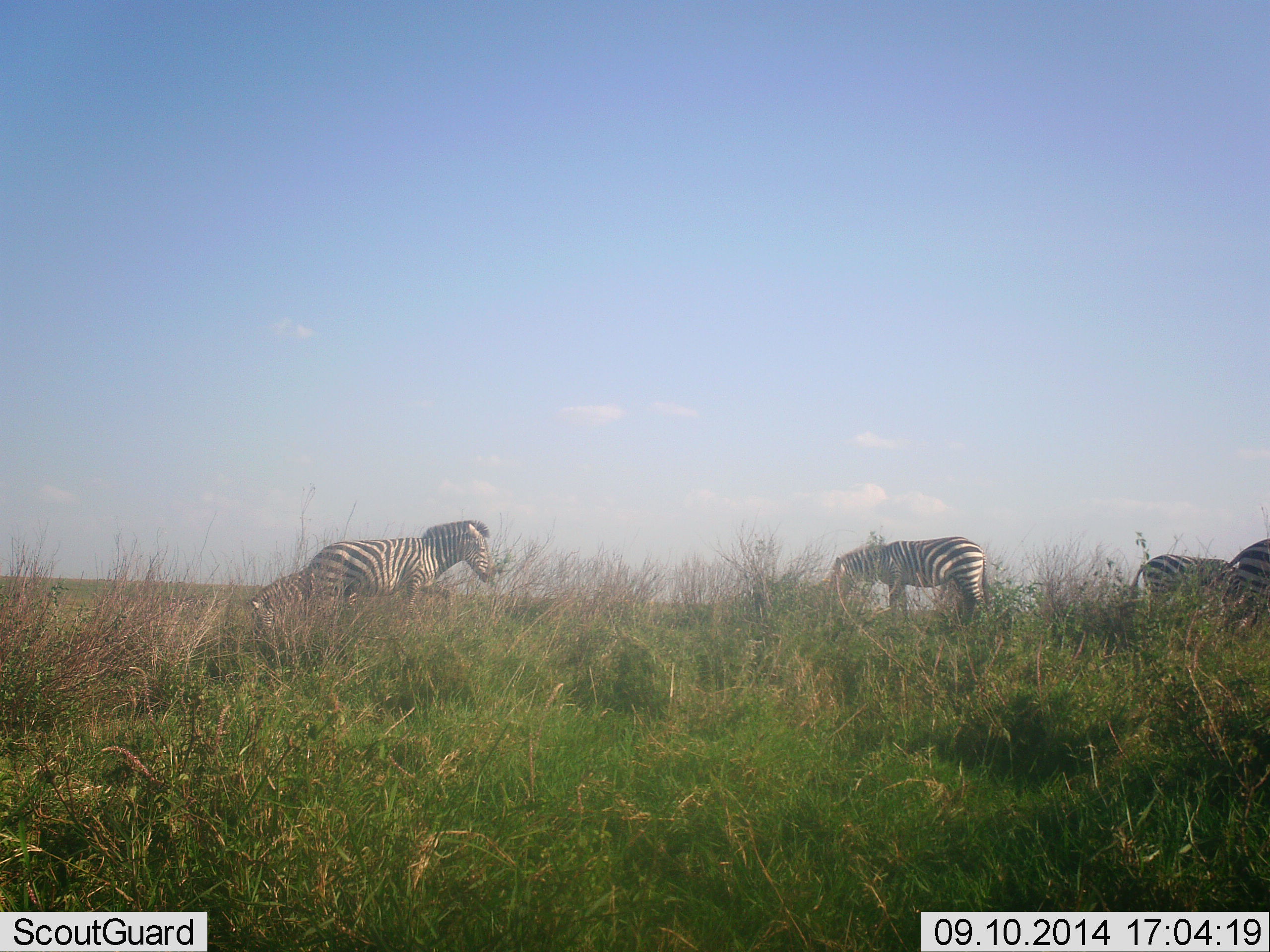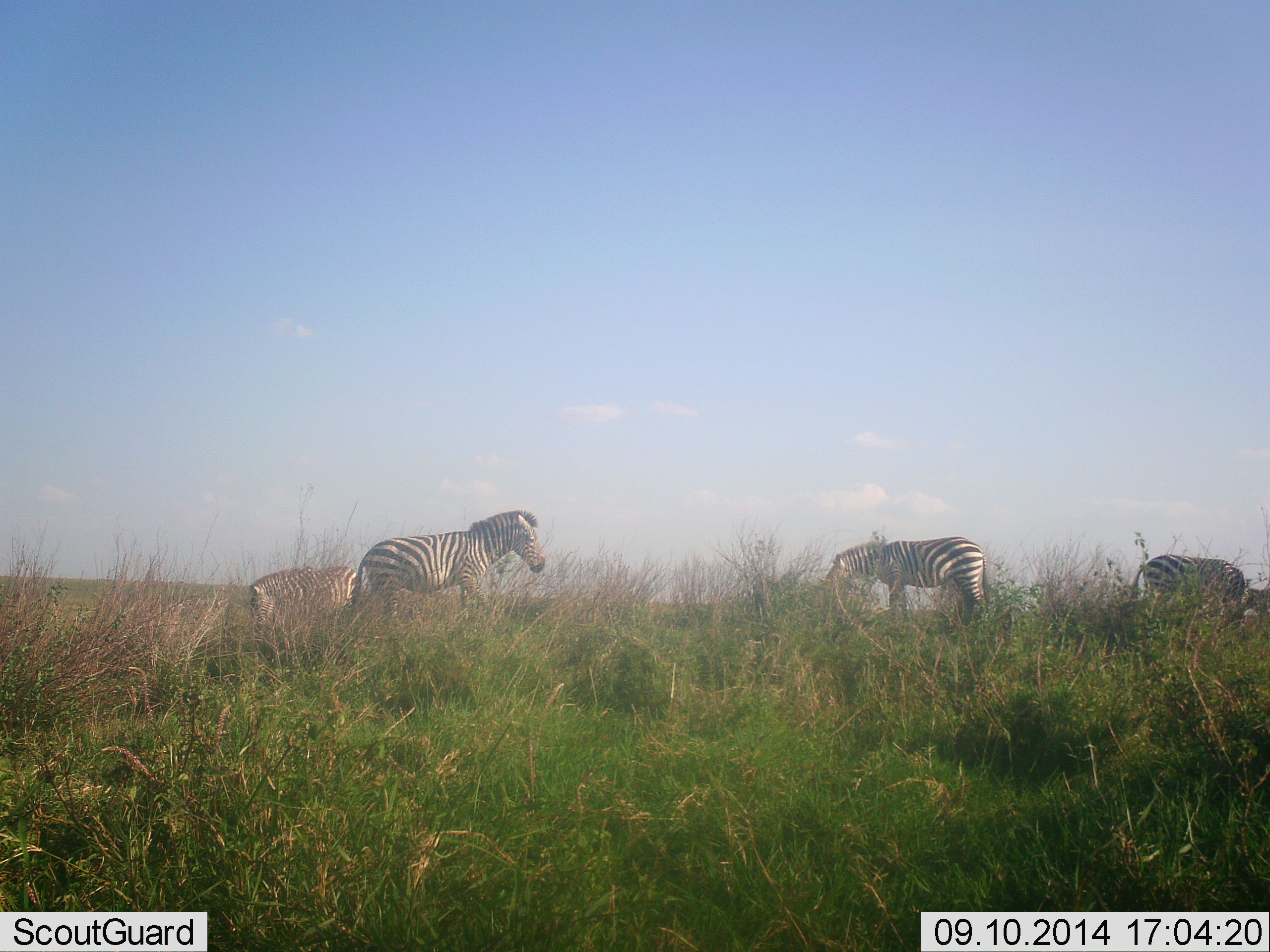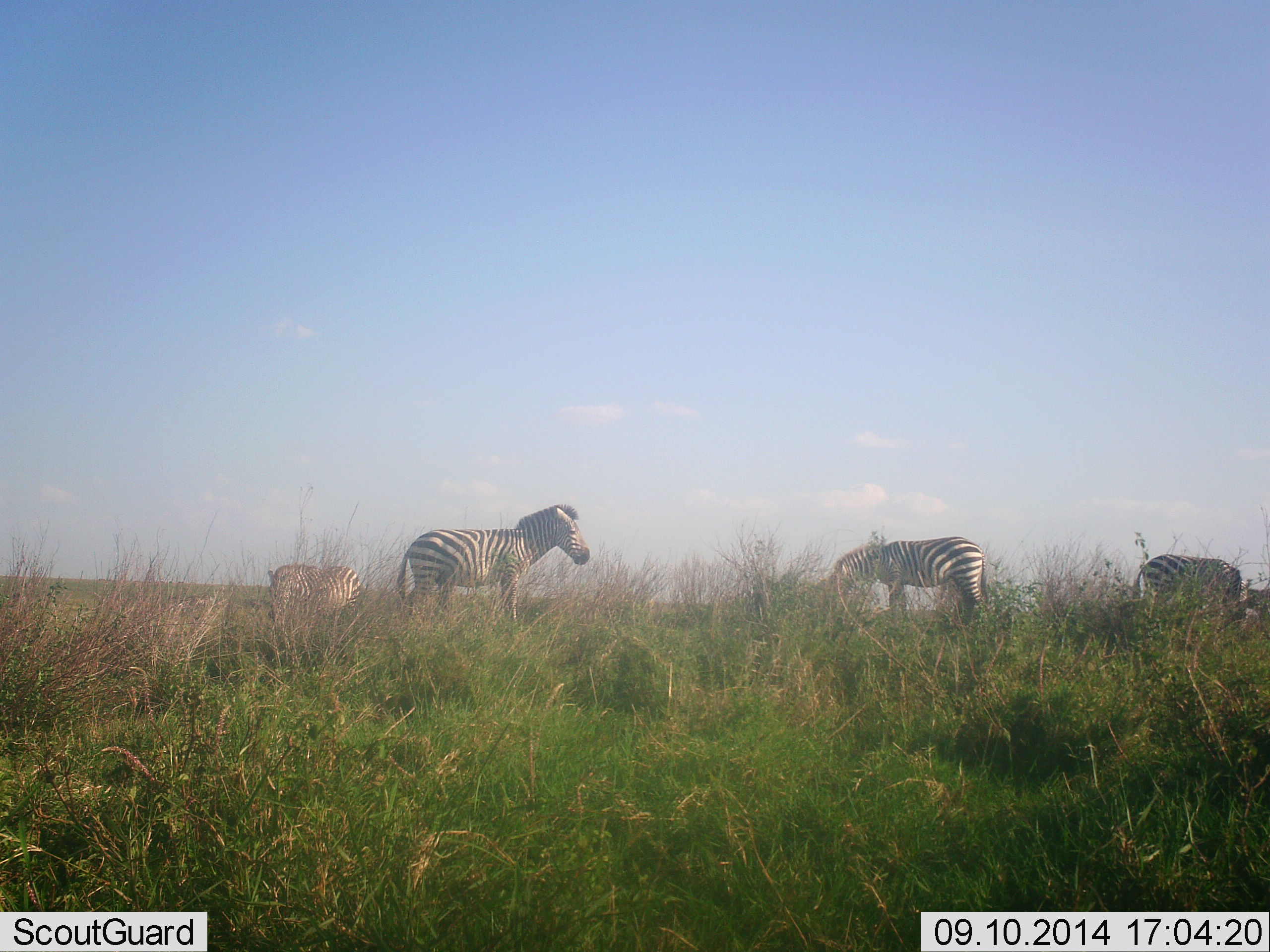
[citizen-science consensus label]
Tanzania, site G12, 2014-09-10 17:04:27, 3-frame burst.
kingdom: Animalia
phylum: Chordata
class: Mammalia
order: Perissodactyla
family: Equidae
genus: Equus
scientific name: Equus quagga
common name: plains zebra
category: zebra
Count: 5.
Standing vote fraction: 40%.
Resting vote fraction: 0%.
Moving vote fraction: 70%.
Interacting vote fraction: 0%.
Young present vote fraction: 0%.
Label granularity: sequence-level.